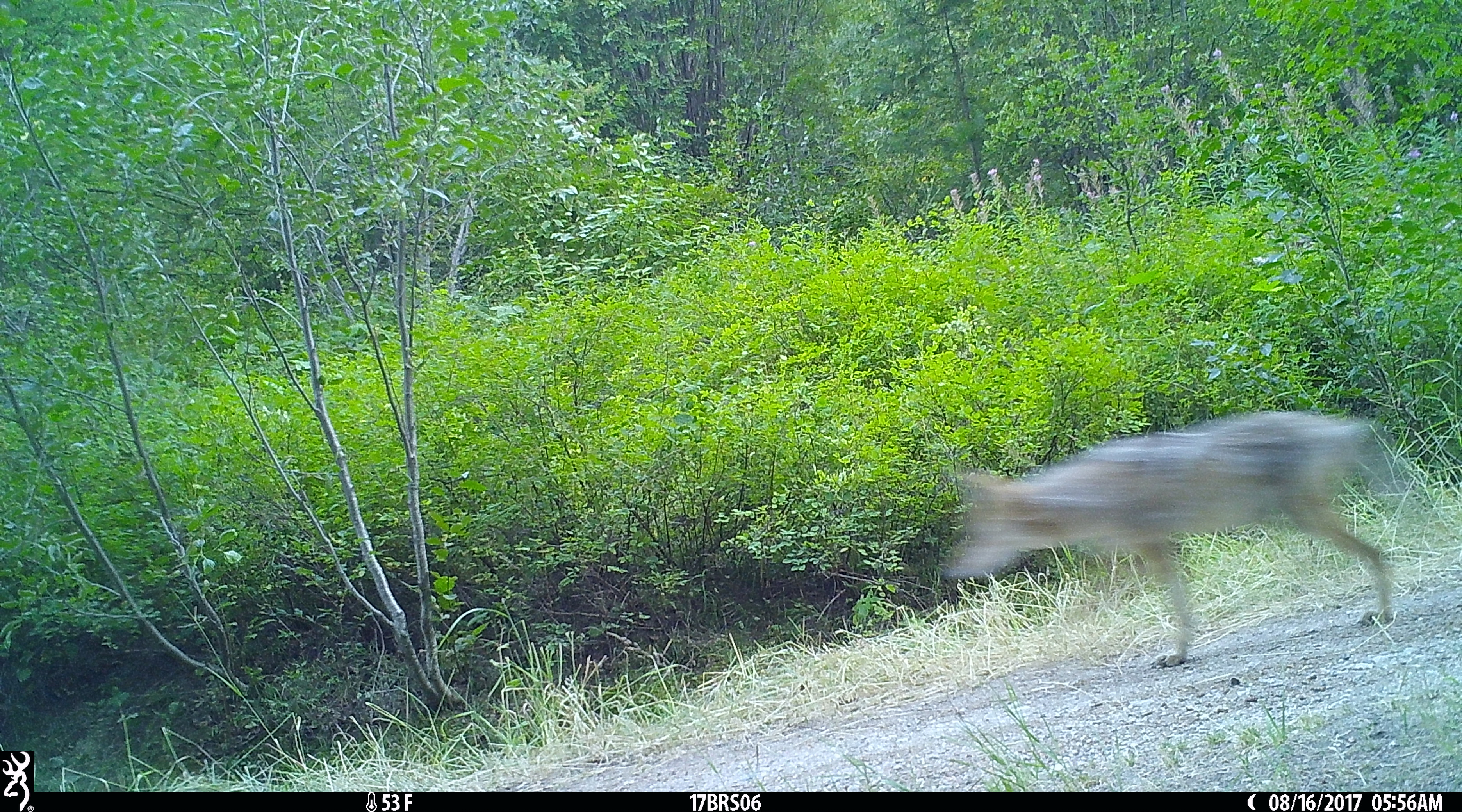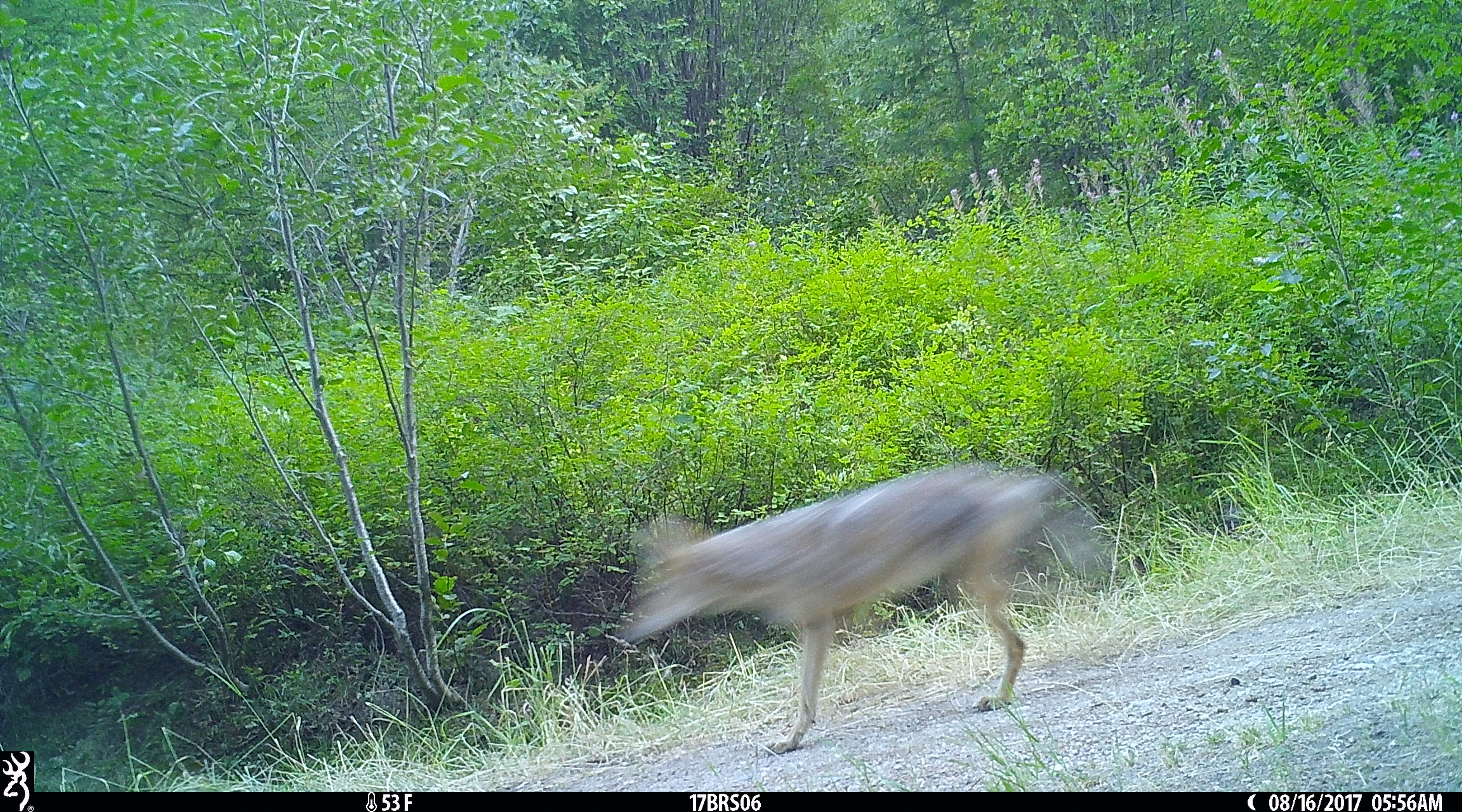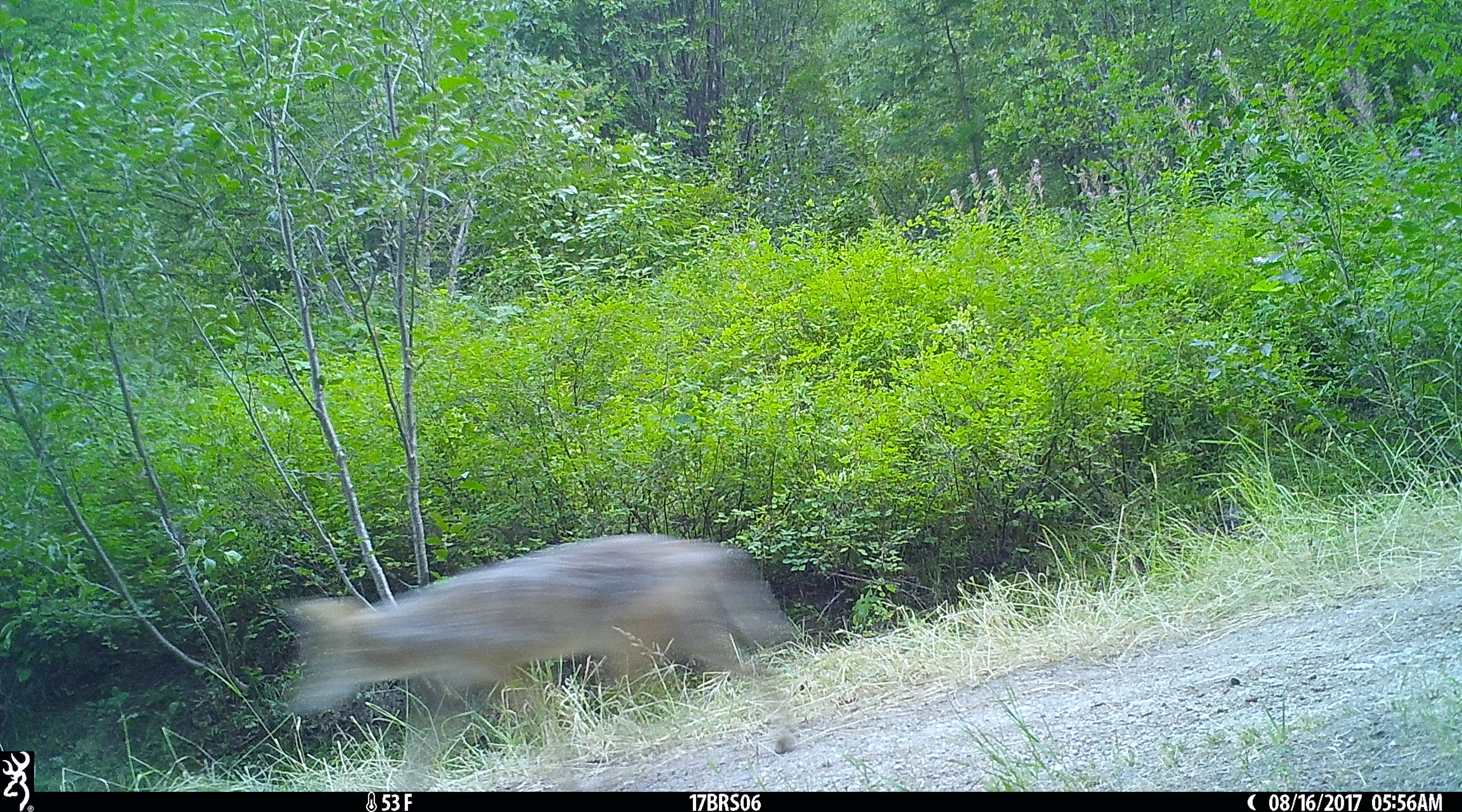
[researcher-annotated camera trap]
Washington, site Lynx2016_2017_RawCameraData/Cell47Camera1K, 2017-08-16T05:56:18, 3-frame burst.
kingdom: Animalia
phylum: Chordata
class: Mammalia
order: Carnivora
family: Canidae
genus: Canis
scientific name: Canis latrans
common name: coyote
Canis latrans (coyote). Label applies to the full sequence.